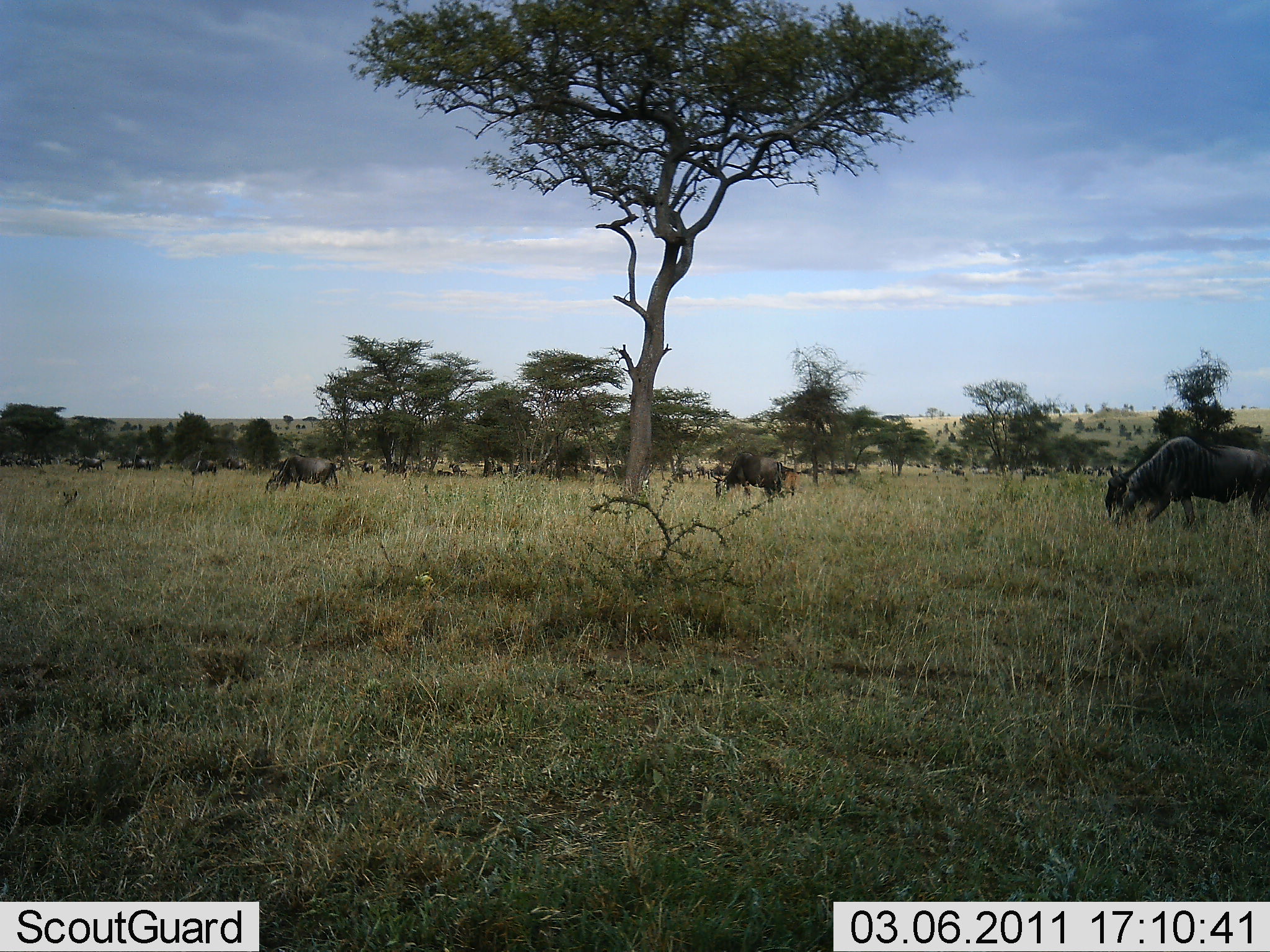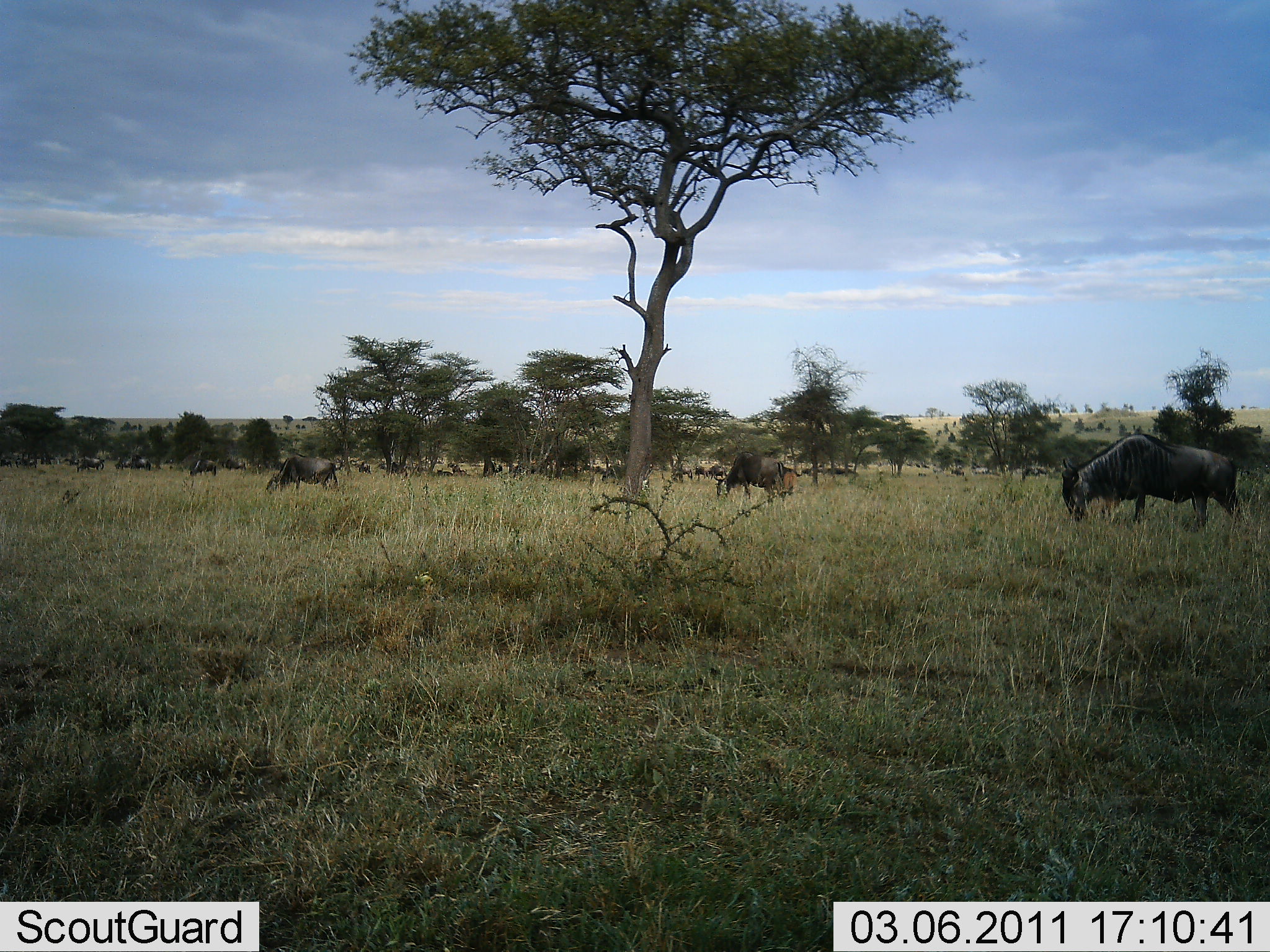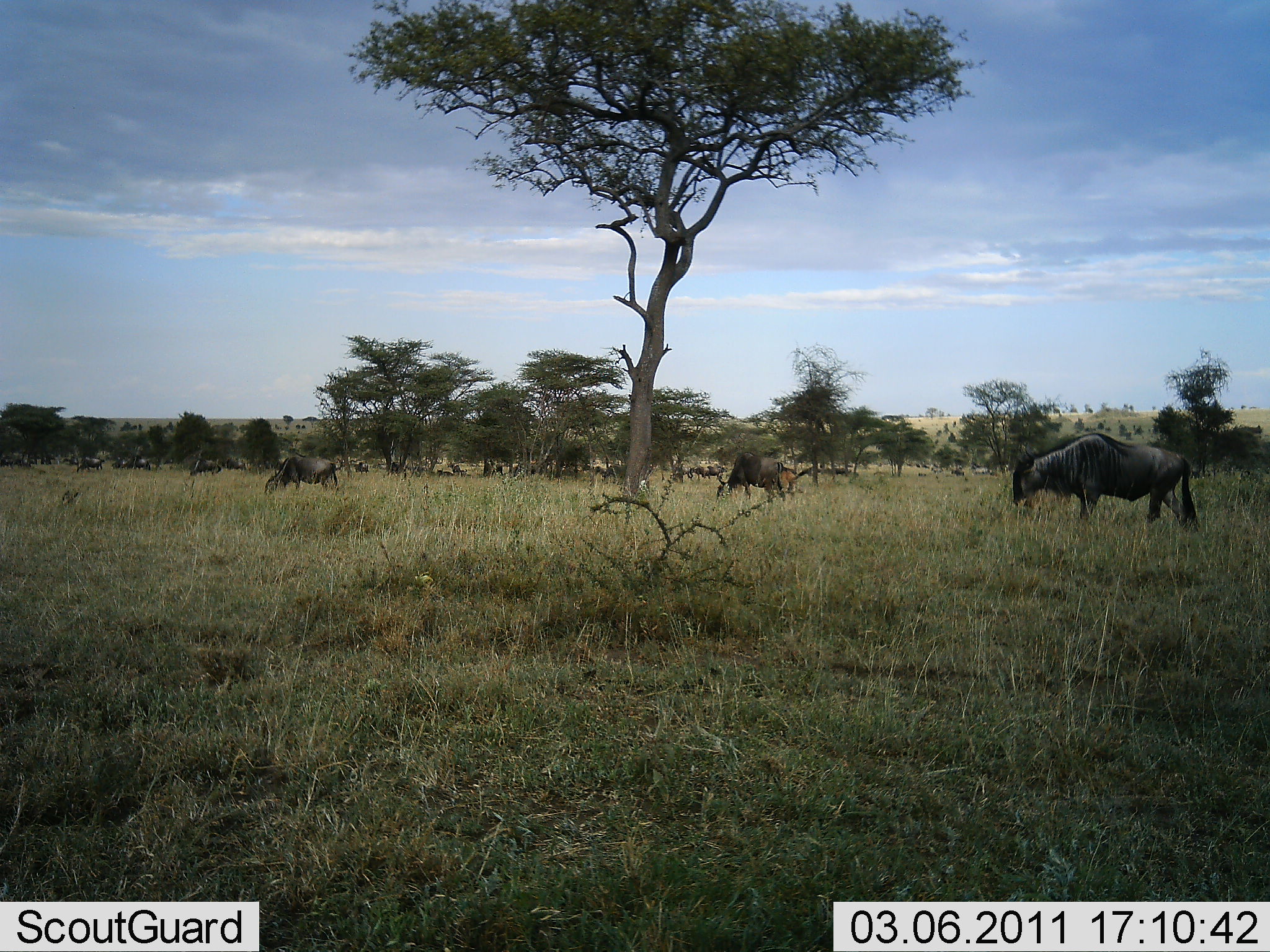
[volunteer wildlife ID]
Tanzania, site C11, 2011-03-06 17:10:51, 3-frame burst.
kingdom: Animalia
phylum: Chordata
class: Mammalia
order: Artiodactyla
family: Bovidae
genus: Connochaetes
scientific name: Connochaetes taurinus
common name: blue wildebeest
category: wildebeest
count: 11-50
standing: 45%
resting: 9%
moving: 55%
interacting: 0%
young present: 0%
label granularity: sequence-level